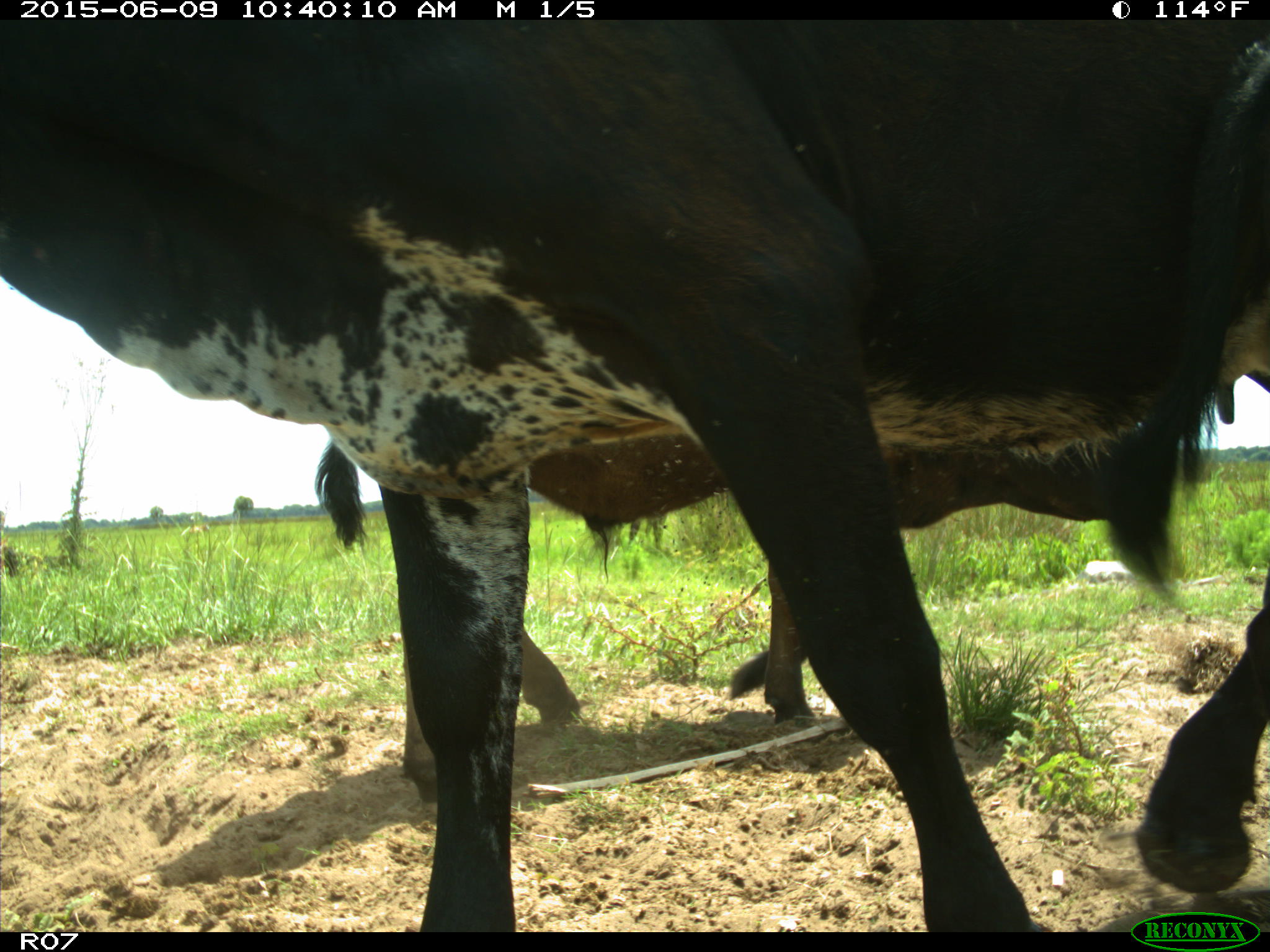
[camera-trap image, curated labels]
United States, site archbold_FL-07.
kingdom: Animalia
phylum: Chordata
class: Mammalia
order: Artiodactyla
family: Bovidae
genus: Bos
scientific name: Bos taurus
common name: domestic cow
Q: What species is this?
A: Bos taurus (domestic cow).